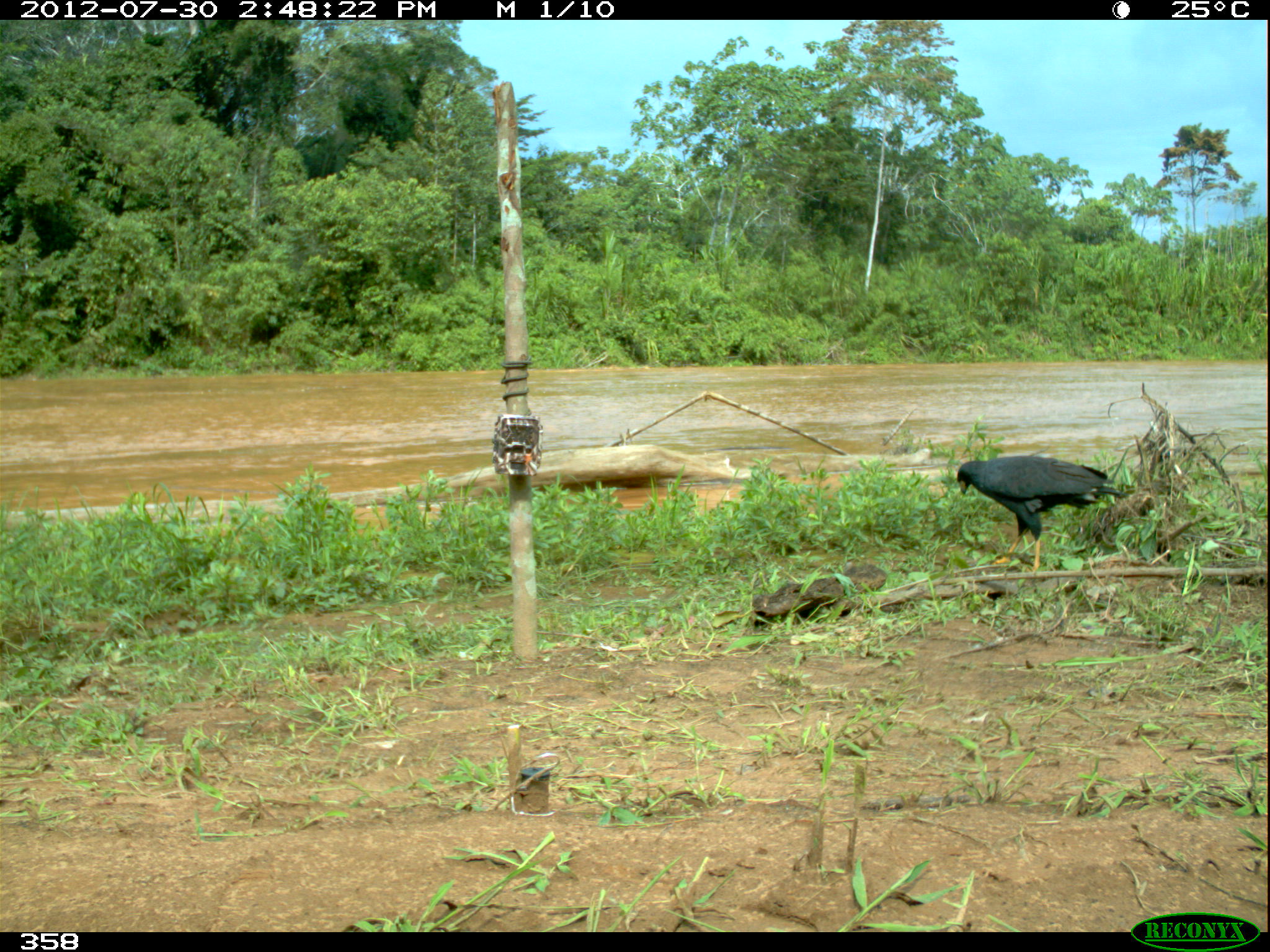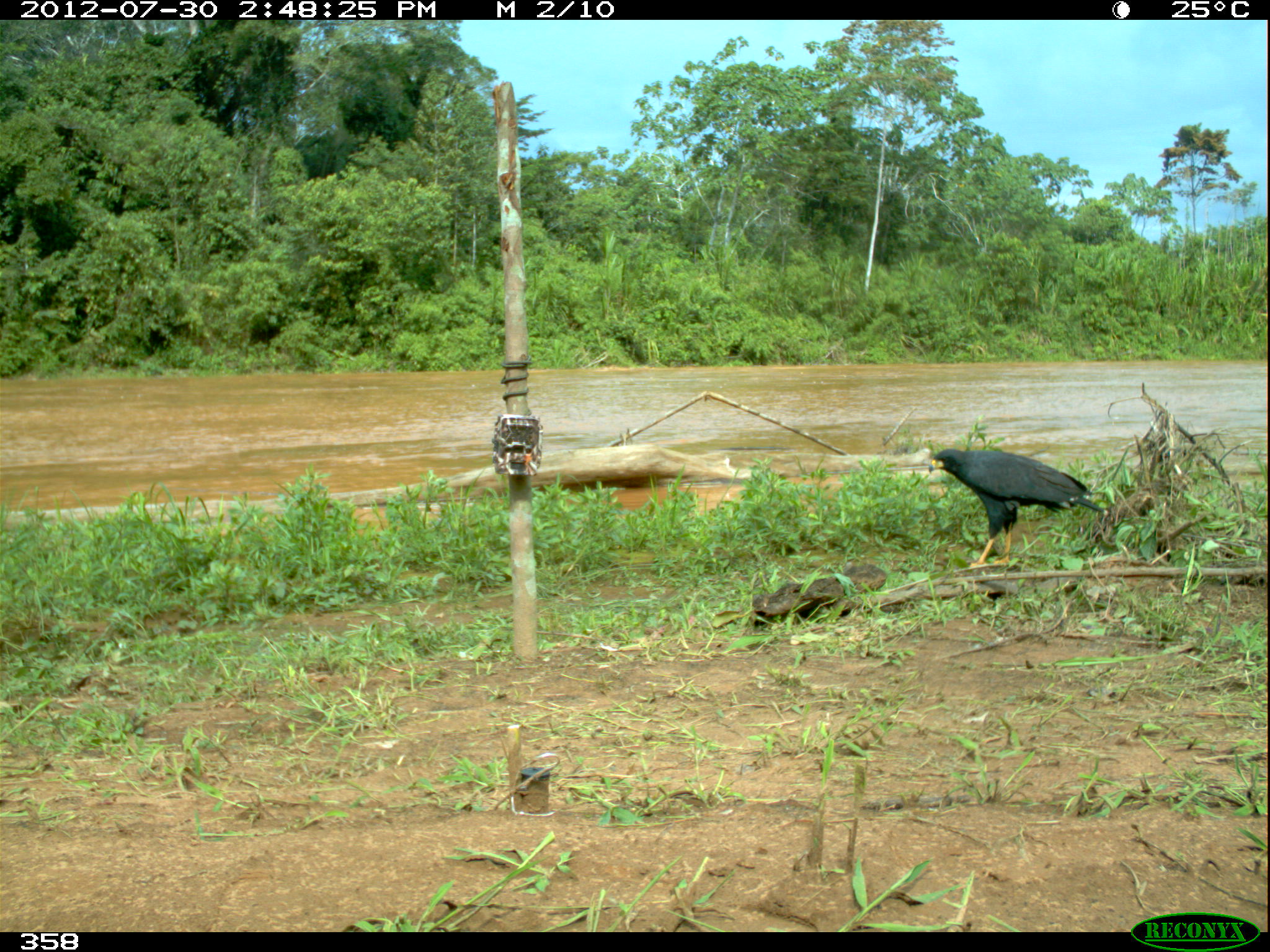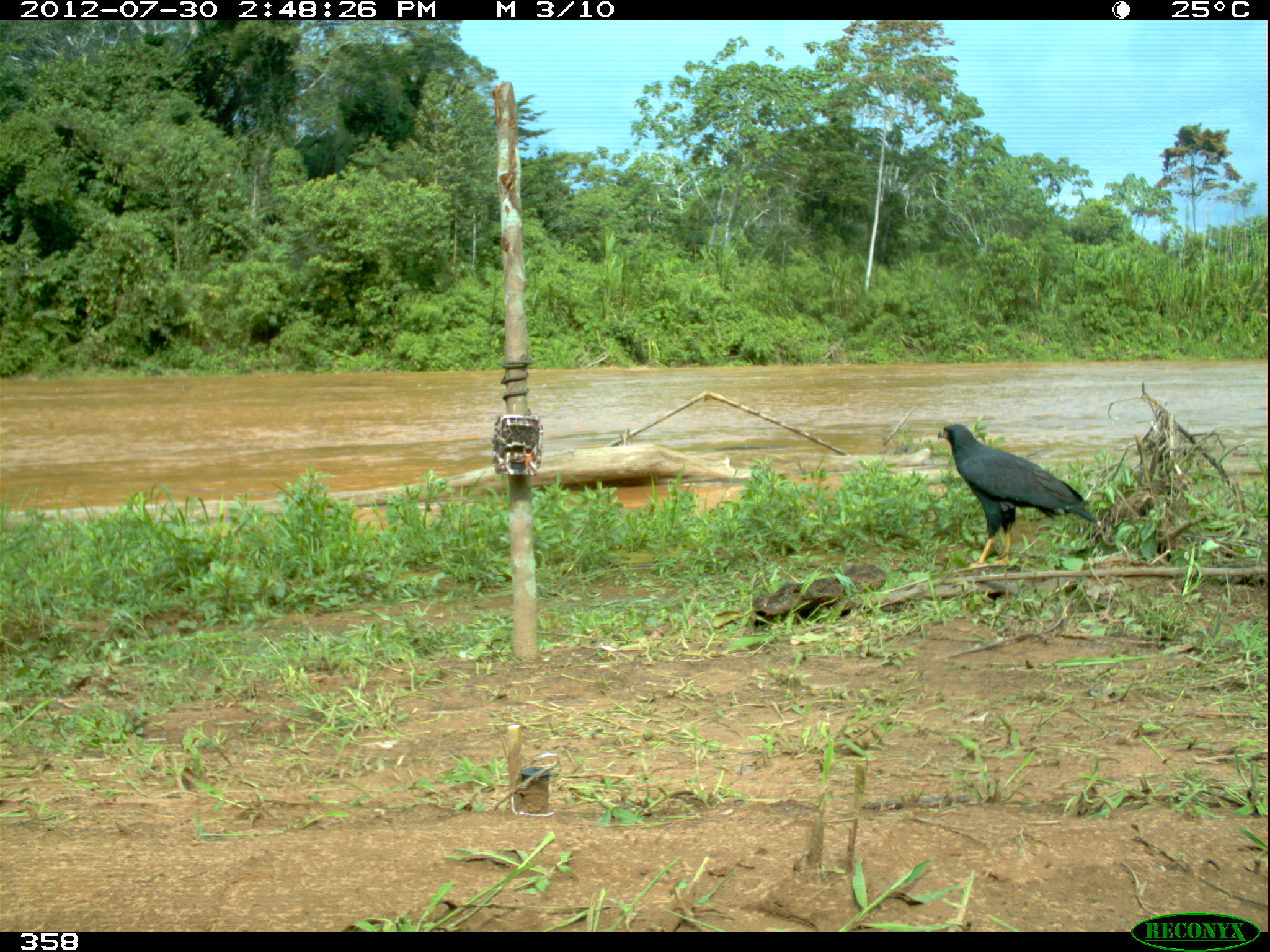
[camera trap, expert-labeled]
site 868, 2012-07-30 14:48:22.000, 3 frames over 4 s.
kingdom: Animalia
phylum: Chordata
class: Aves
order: Accipitriformes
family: Accipitridae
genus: Buteogallus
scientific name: Buteogallus urubitinga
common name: great black hawk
Buteogallus urubitinga (great black hawk).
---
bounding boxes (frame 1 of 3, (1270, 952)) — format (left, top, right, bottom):
buteogallus urubitinga: (957, 455, 1123, 574)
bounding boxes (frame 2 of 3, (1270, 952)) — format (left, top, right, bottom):
buteogallus urubitinga: (927, 448, 1106, 569)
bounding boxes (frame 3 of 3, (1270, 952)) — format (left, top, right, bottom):
buteogallus urubitinga: (936, 424, 1099, 567)